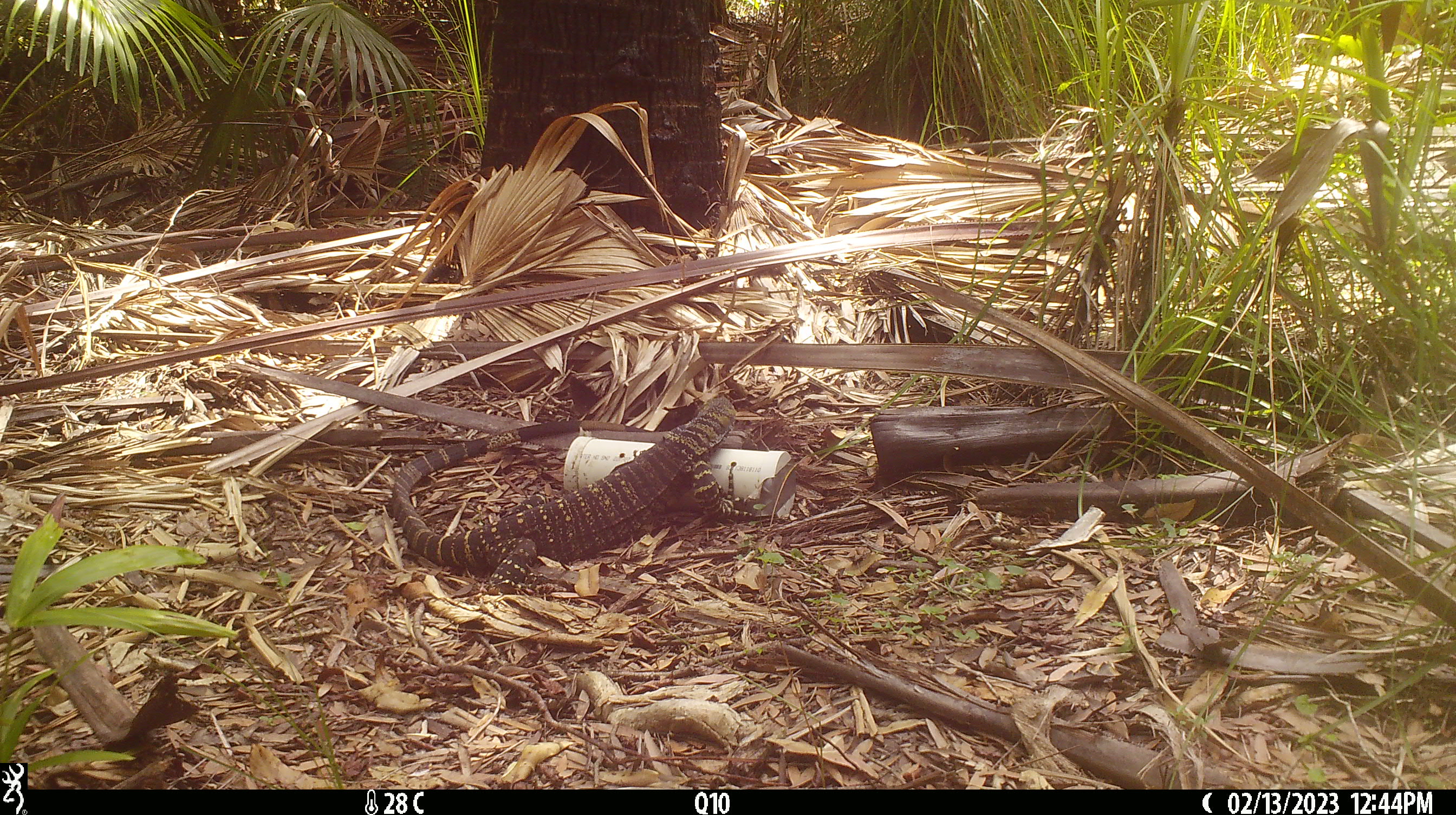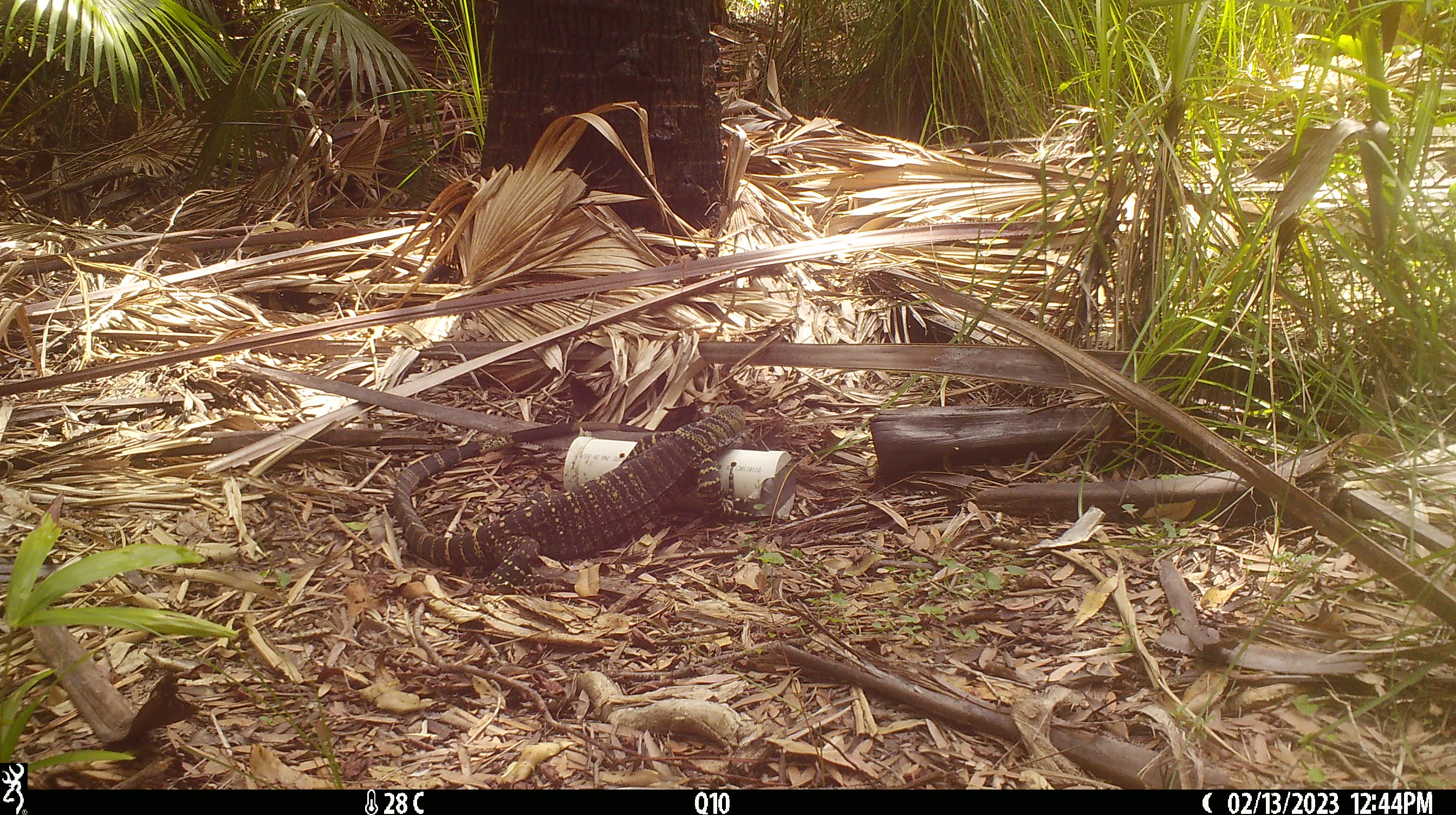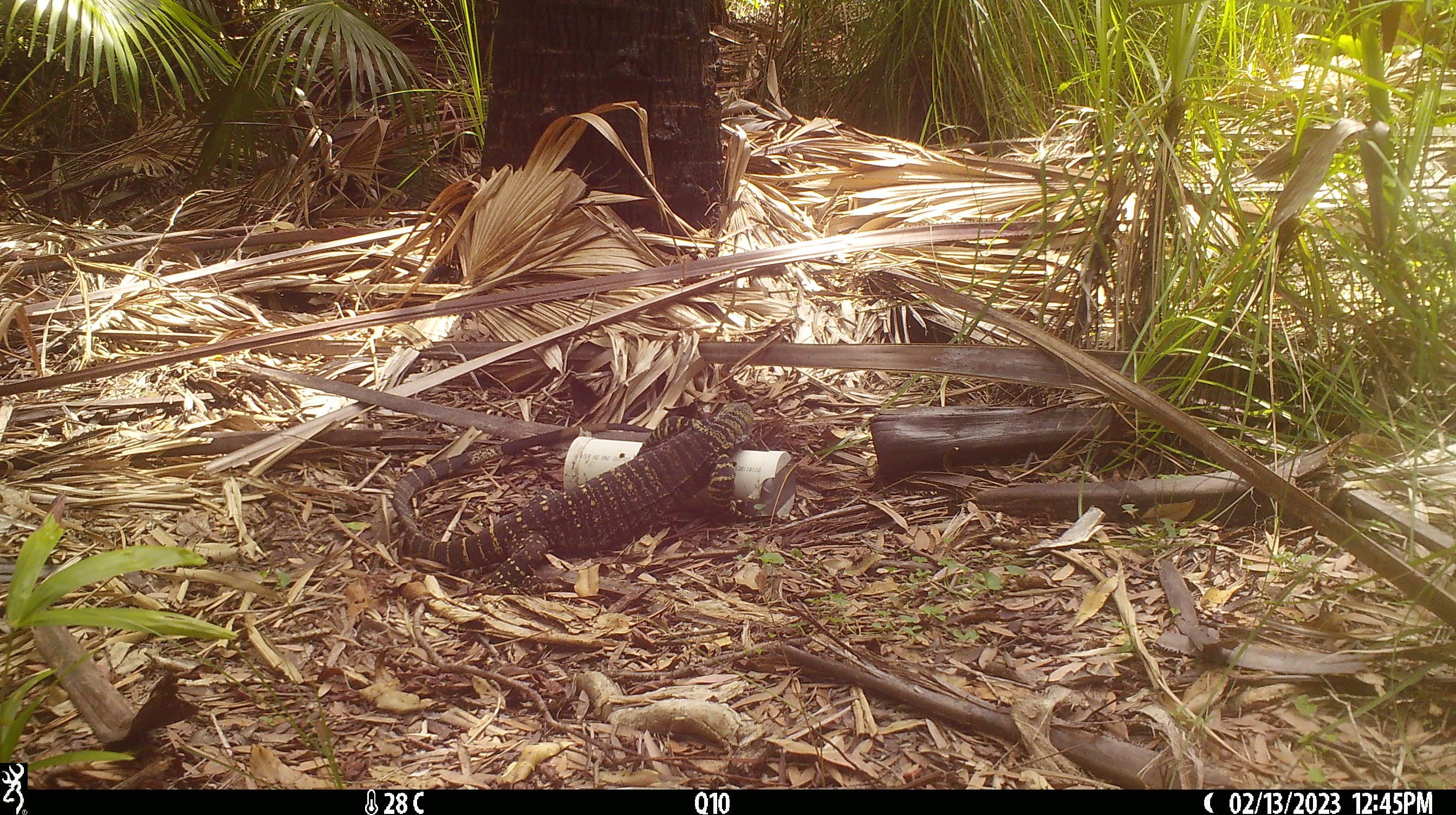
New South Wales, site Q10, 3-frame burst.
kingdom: Animalia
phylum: Chordata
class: Reptilia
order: Squamata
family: Varanidae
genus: Varanus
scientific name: Varanus varius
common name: lace monitor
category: goanna